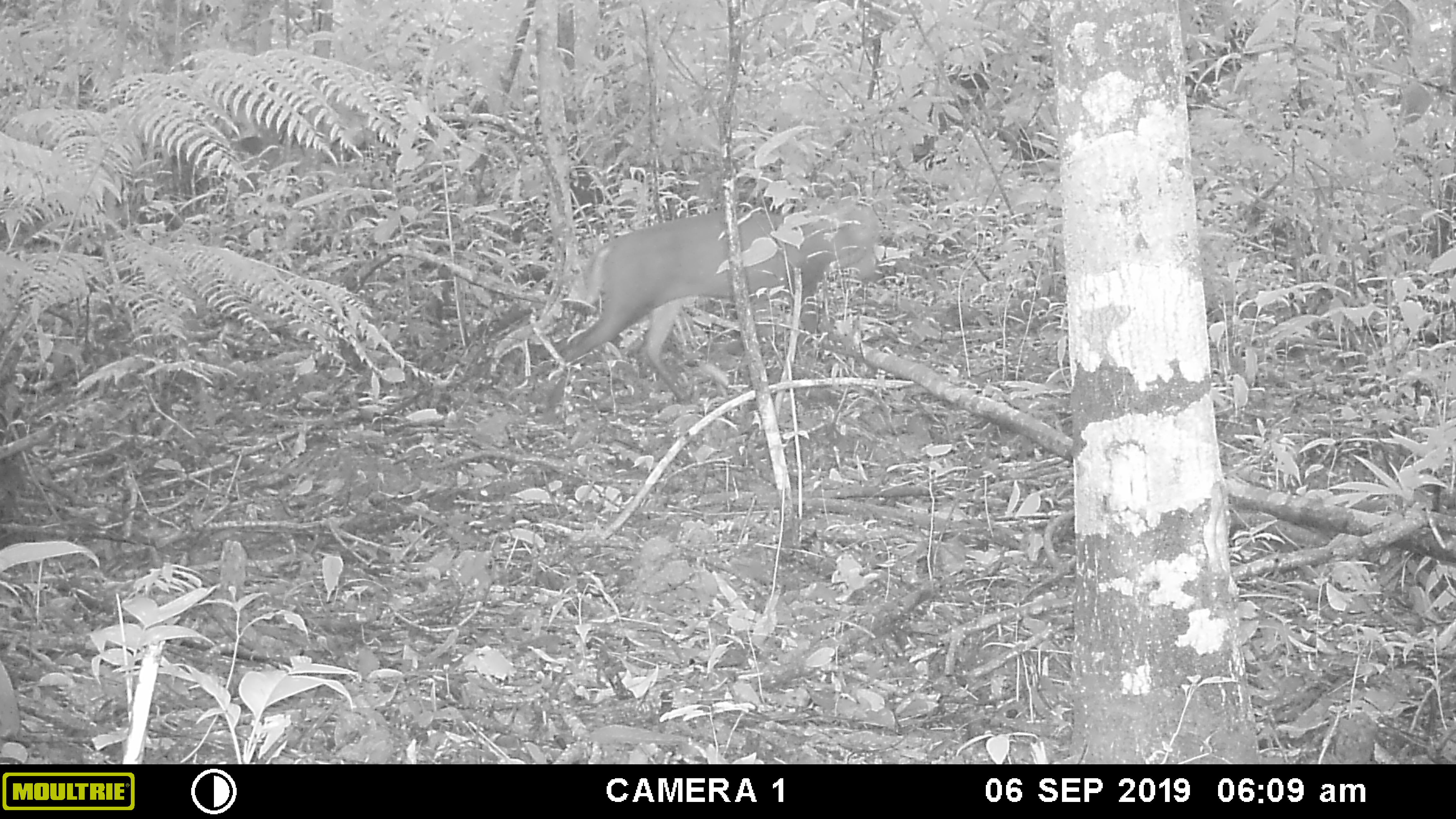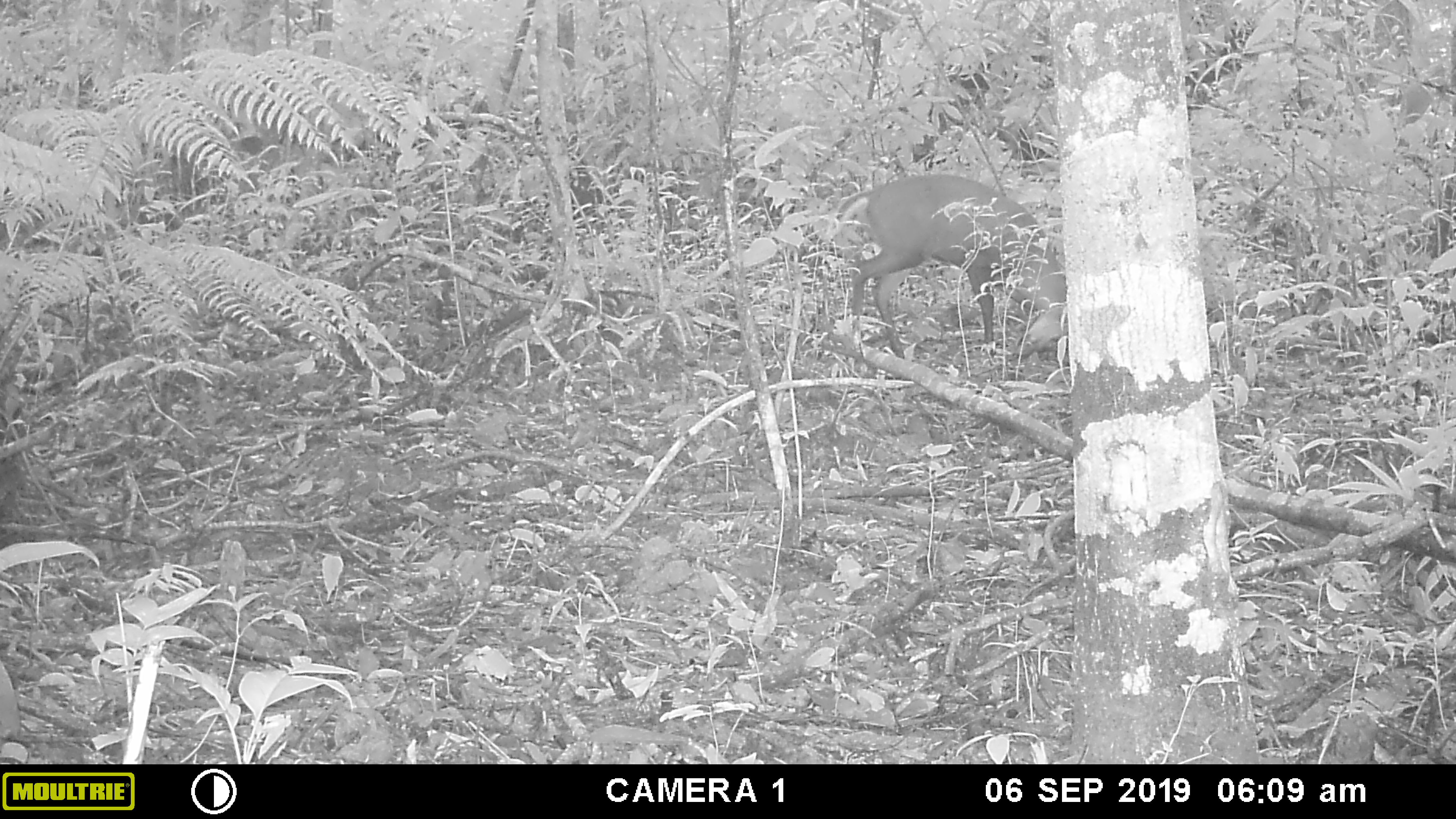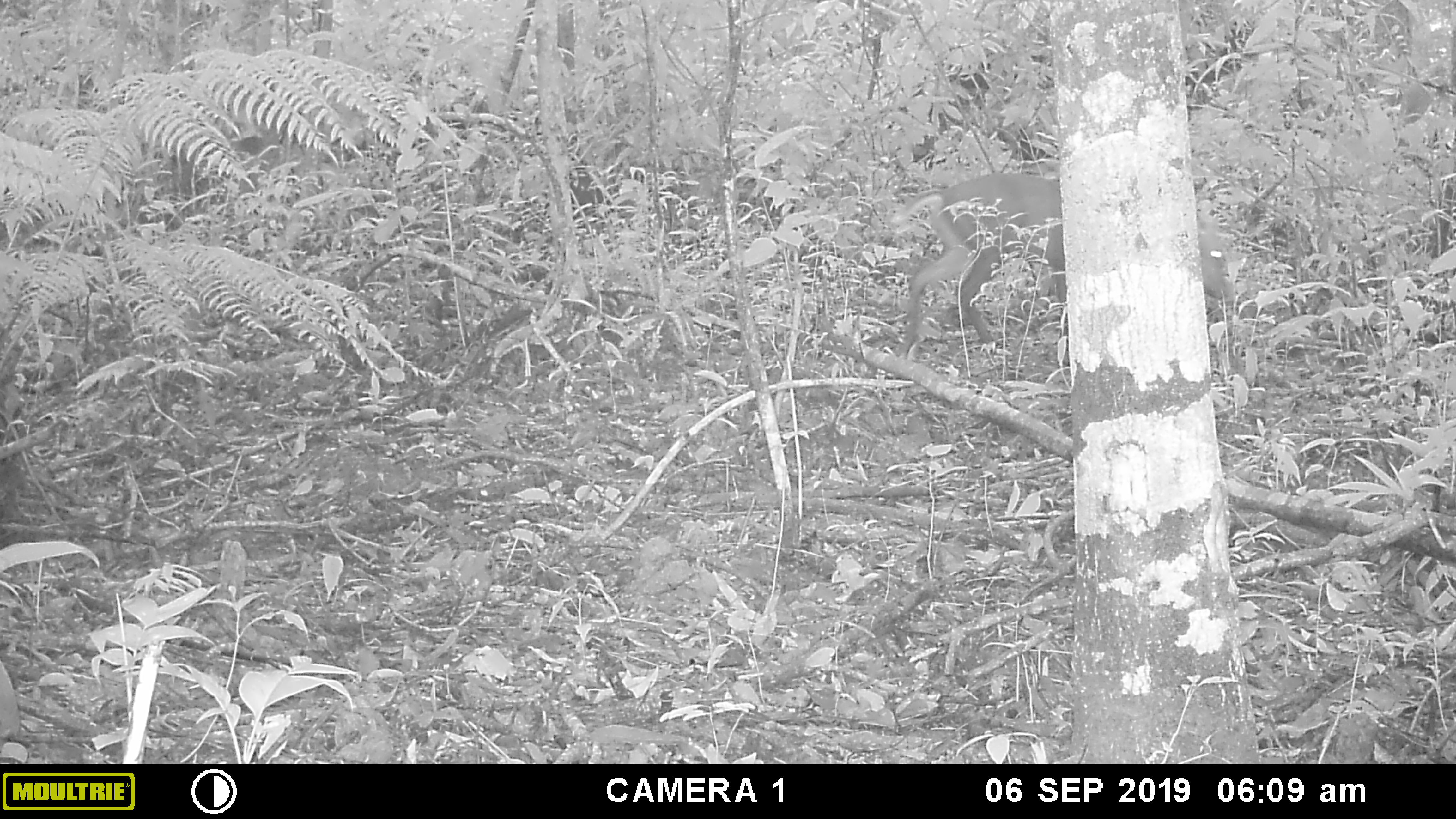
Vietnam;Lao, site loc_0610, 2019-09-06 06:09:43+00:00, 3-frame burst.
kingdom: Animalia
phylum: Chordata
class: Mammalia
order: Artiodactyla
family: Cervidae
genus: Muntiacus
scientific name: Muntiacus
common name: muntjacs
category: unidentified muntjac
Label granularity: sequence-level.